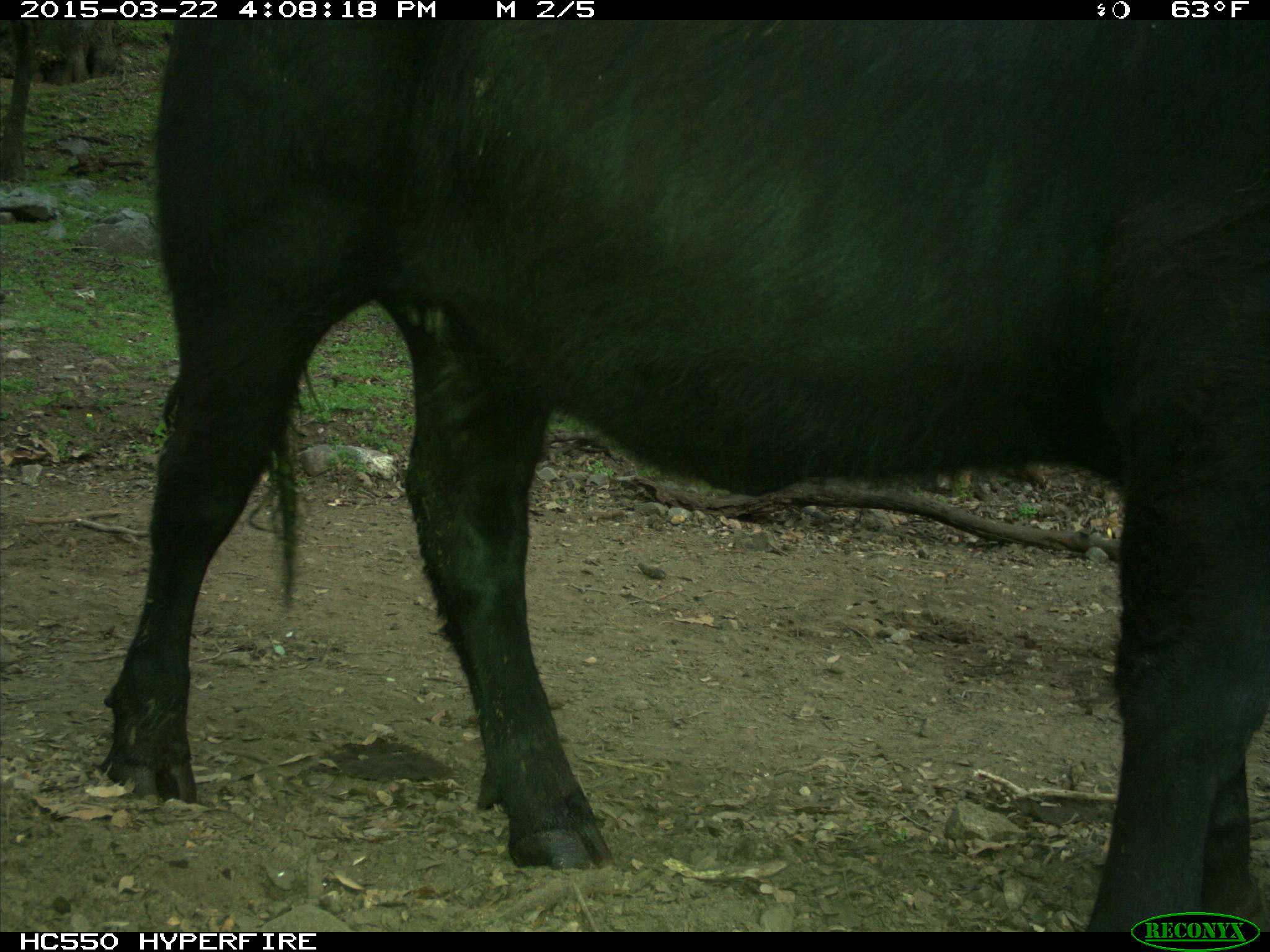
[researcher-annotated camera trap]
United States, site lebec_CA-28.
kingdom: Animalia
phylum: Chordata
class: Mammalia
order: Artiodactyla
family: Bovidae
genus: Bos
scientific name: Bos taurus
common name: domestic cow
Bos taurus (domestic cow).